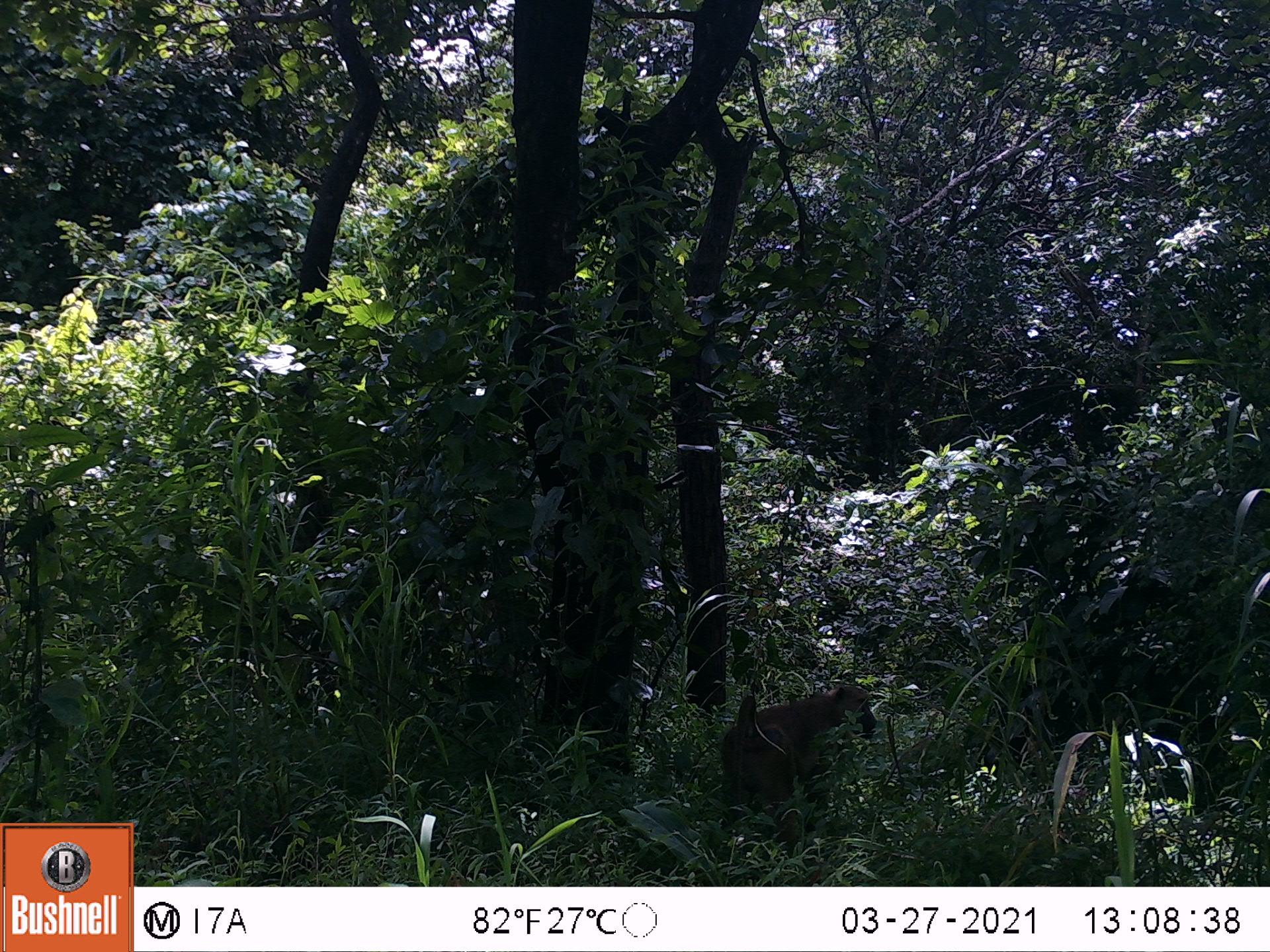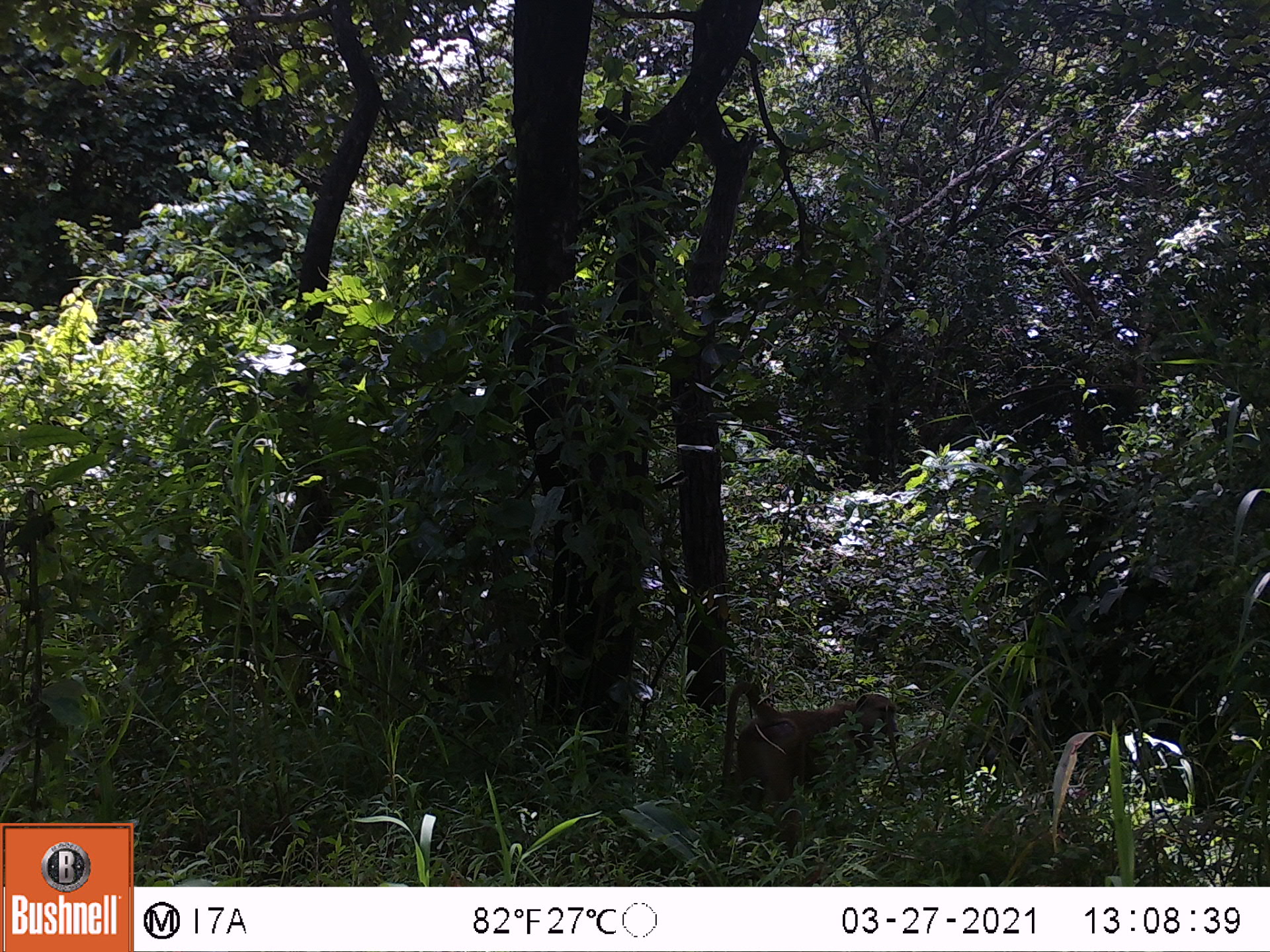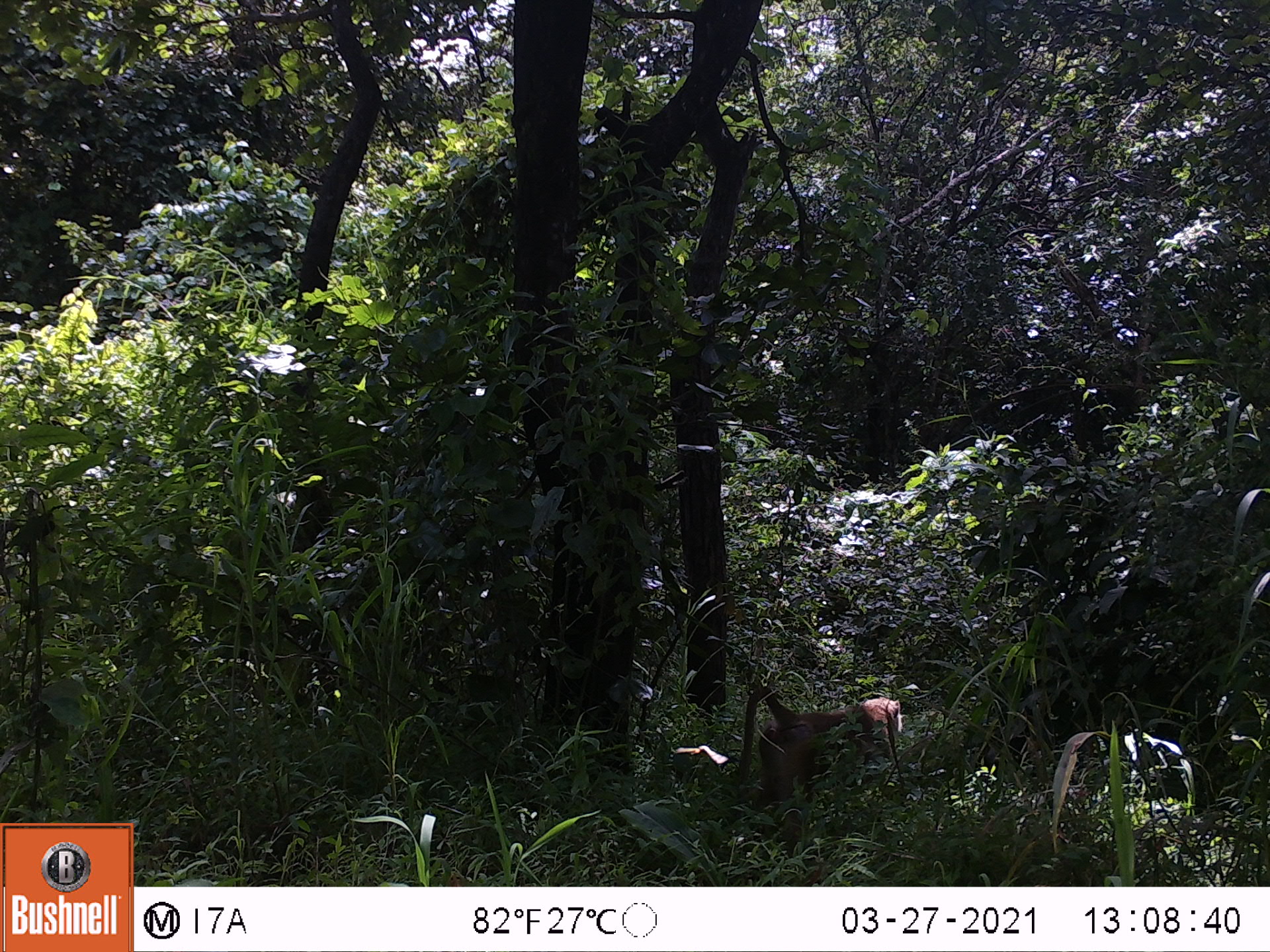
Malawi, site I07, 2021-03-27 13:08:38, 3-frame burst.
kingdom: Animalia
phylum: Chordata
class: Mammalia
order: Primates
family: Cercopithecidae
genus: Papio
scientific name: Papio cynocephalus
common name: yellow baboon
Yellow baboon (Papio cynocephalus), count 1.